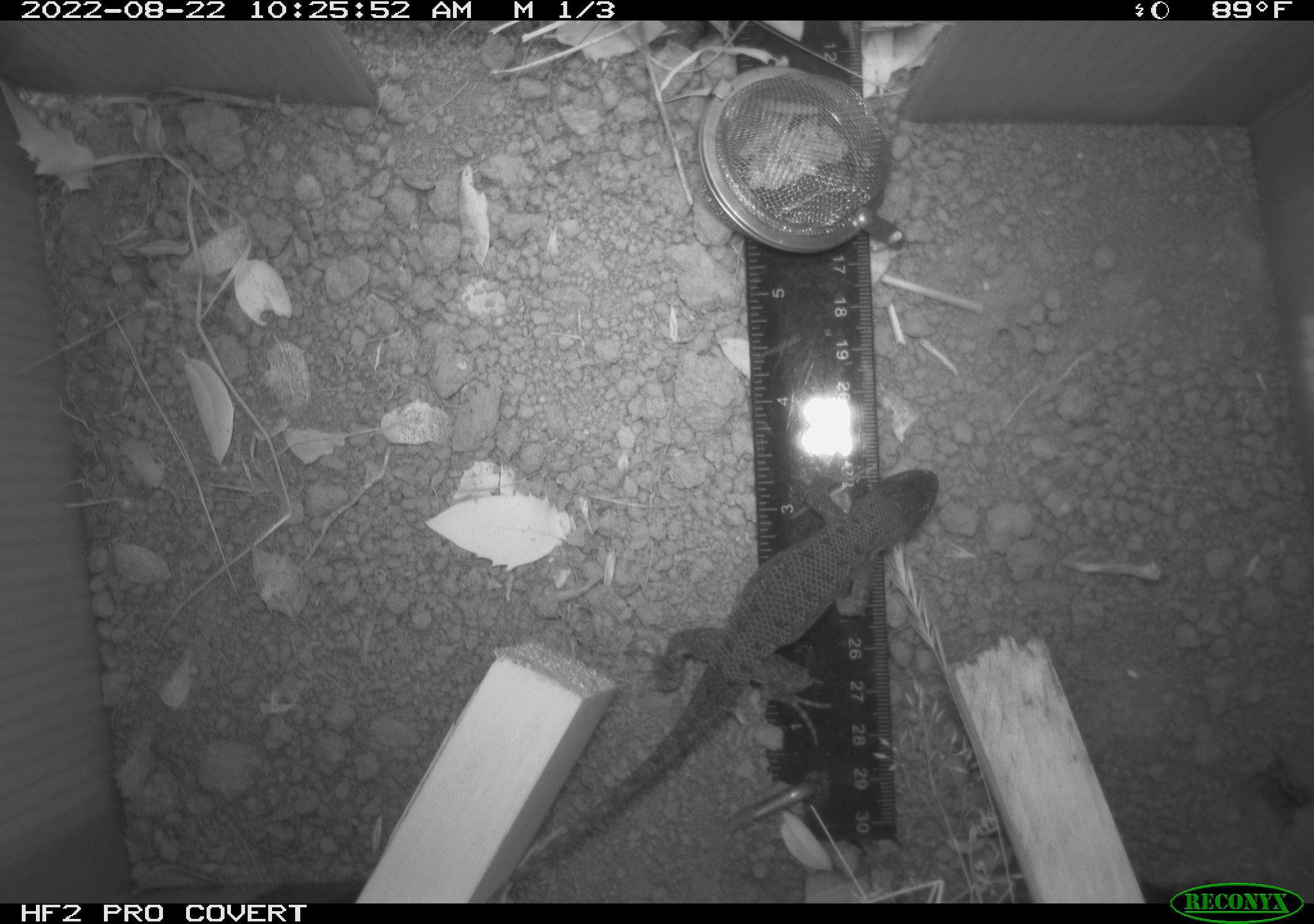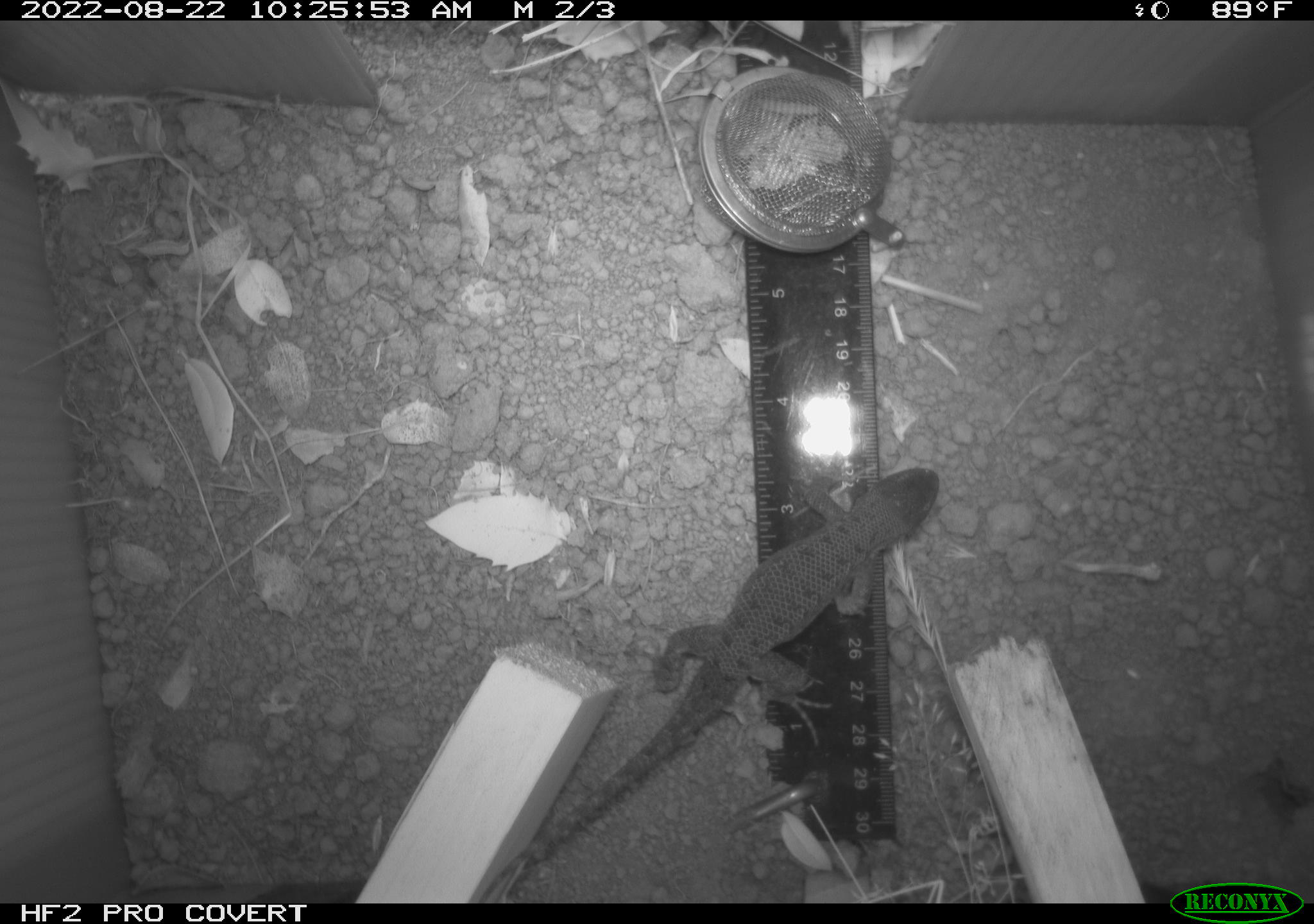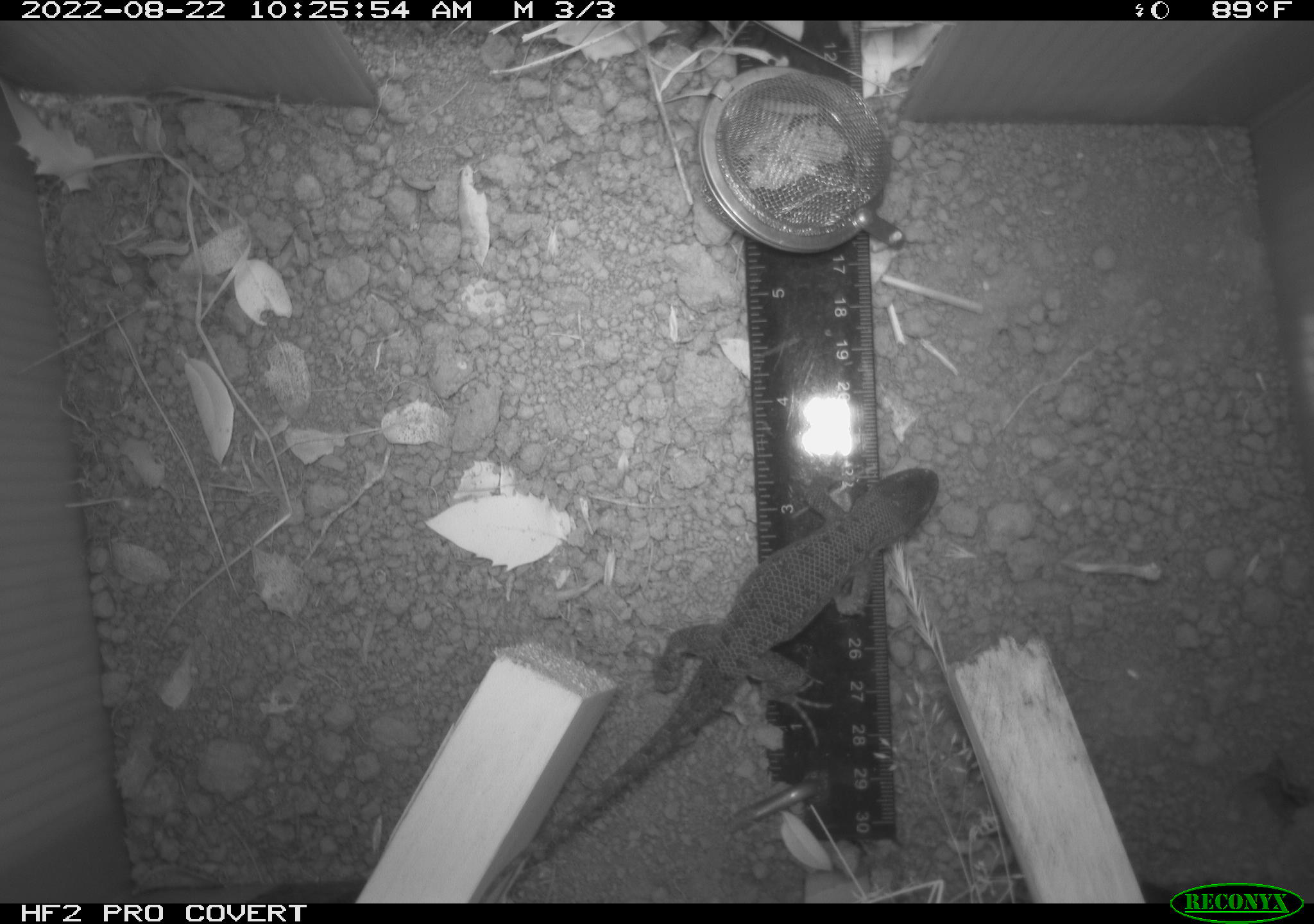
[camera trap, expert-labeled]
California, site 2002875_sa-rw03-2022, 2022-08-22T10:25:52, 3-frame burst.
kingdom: Animalia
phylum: Chordata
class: Reptilia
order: Squamata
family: Phrynosomatidae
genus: Sceloporus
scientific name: Sceloporus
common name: spiny lizards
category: sceloporus species